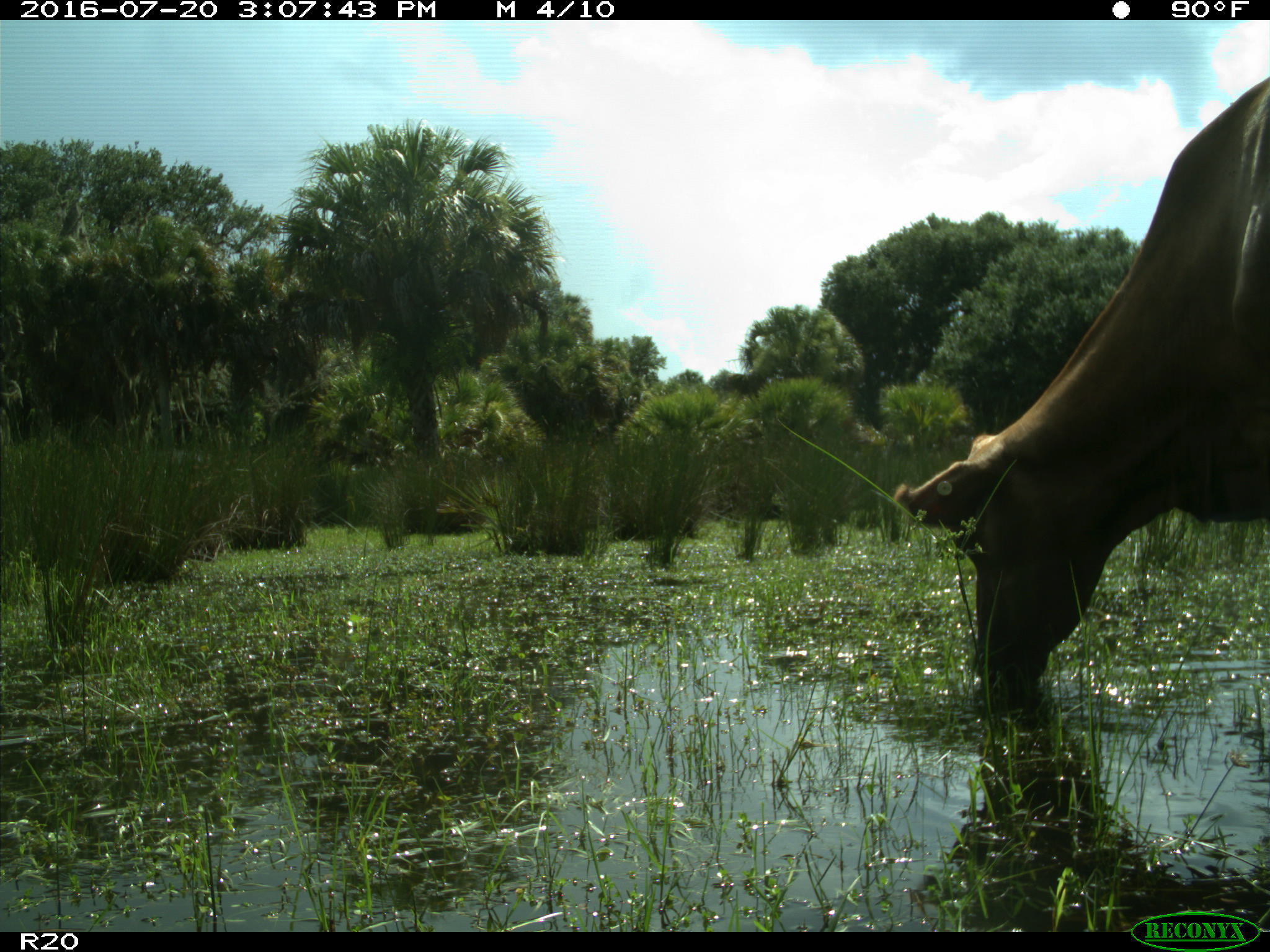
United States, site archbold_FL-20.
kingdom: Animalia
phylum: Chordata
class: Mammalia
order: Artiodactyla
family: Bovidae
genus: Bos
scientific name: Bos taurus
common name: domestic cow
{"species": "Bos taurus (domestic cow)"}